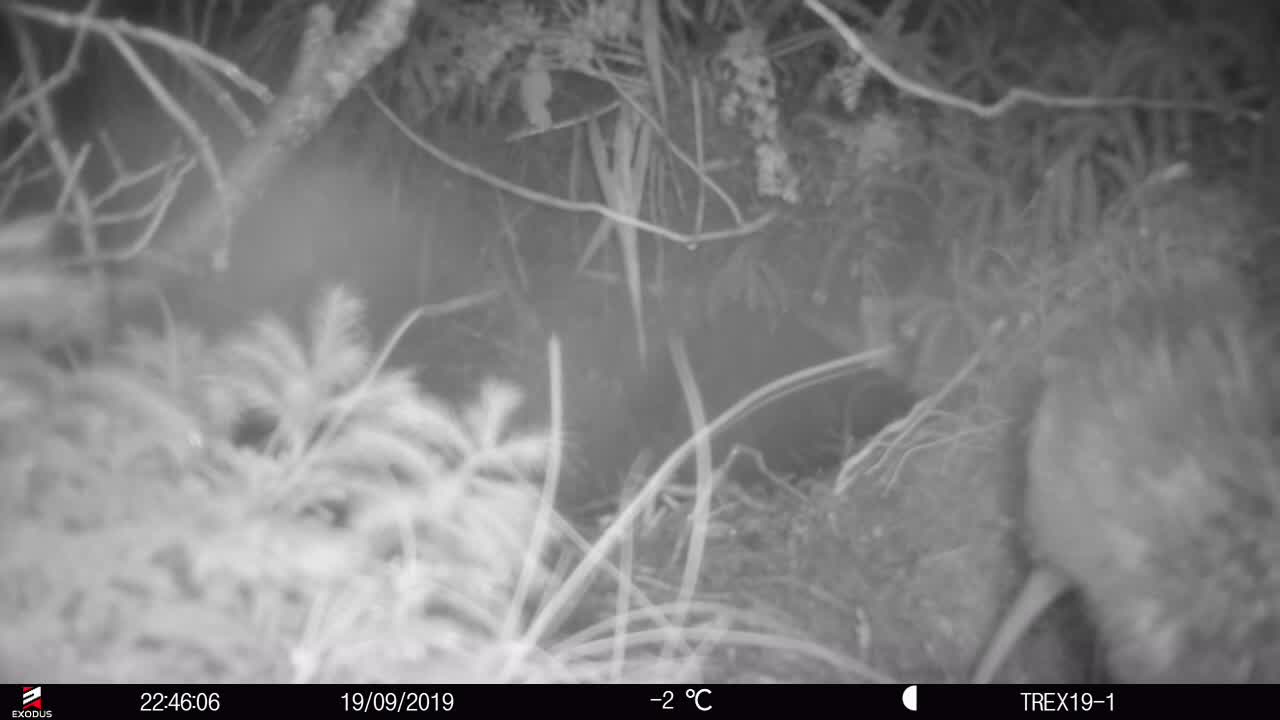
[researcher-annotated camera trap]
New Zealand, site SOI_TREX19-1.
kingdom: Animalia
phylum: Chordata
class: Aves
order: Apterygiformes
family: Apterygidae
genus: Apteryx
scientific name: Apteryx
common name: kiwi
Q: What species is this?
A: Kiwi (Apteryx).